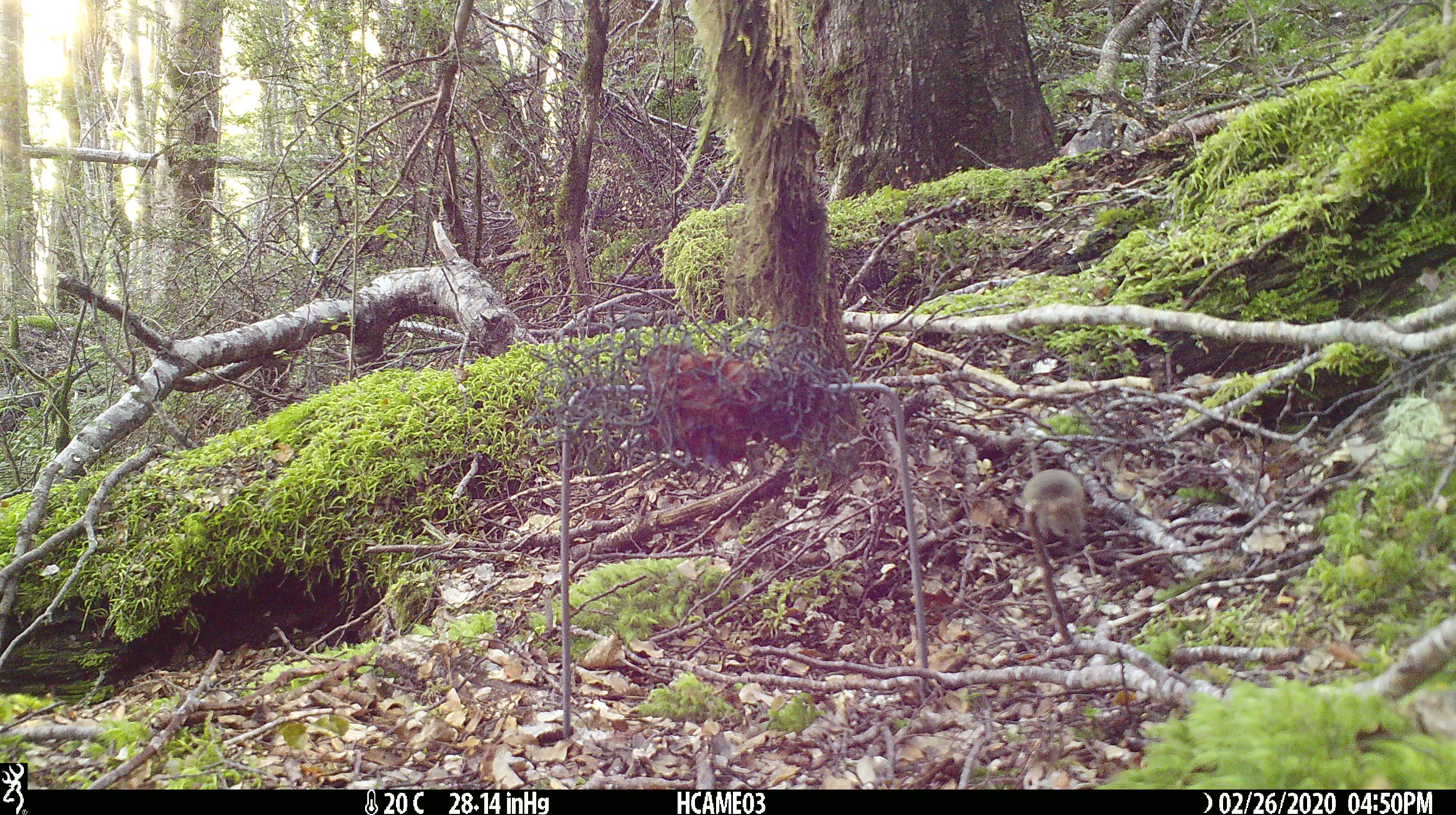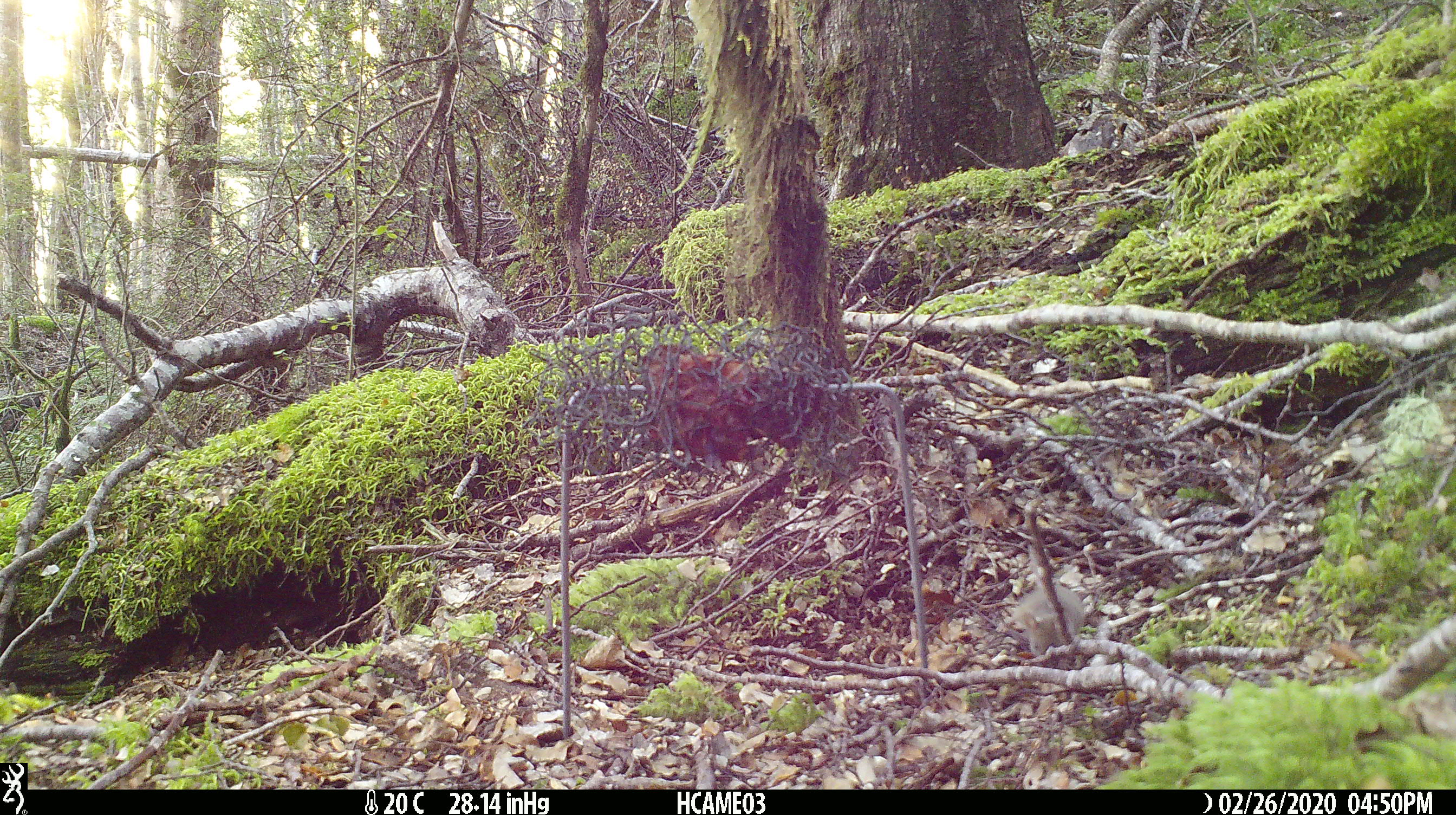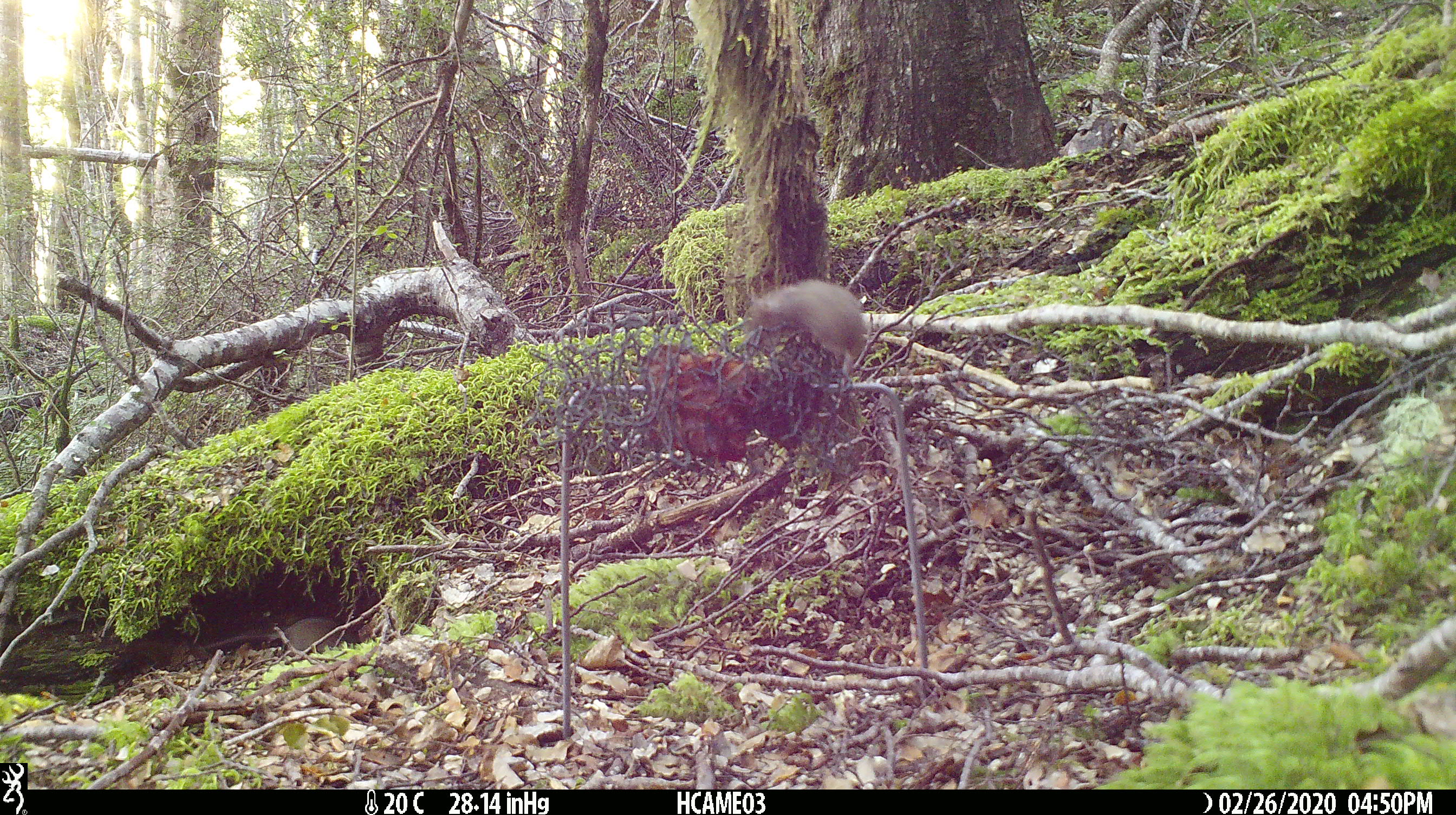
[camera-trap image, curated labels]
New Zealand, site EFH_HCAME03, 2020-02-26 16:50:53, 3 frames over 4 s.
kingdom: Animalia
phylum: Chordata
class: Mammalia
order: Rodentia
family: Muridae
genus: Mus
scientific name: Mus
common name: mouse